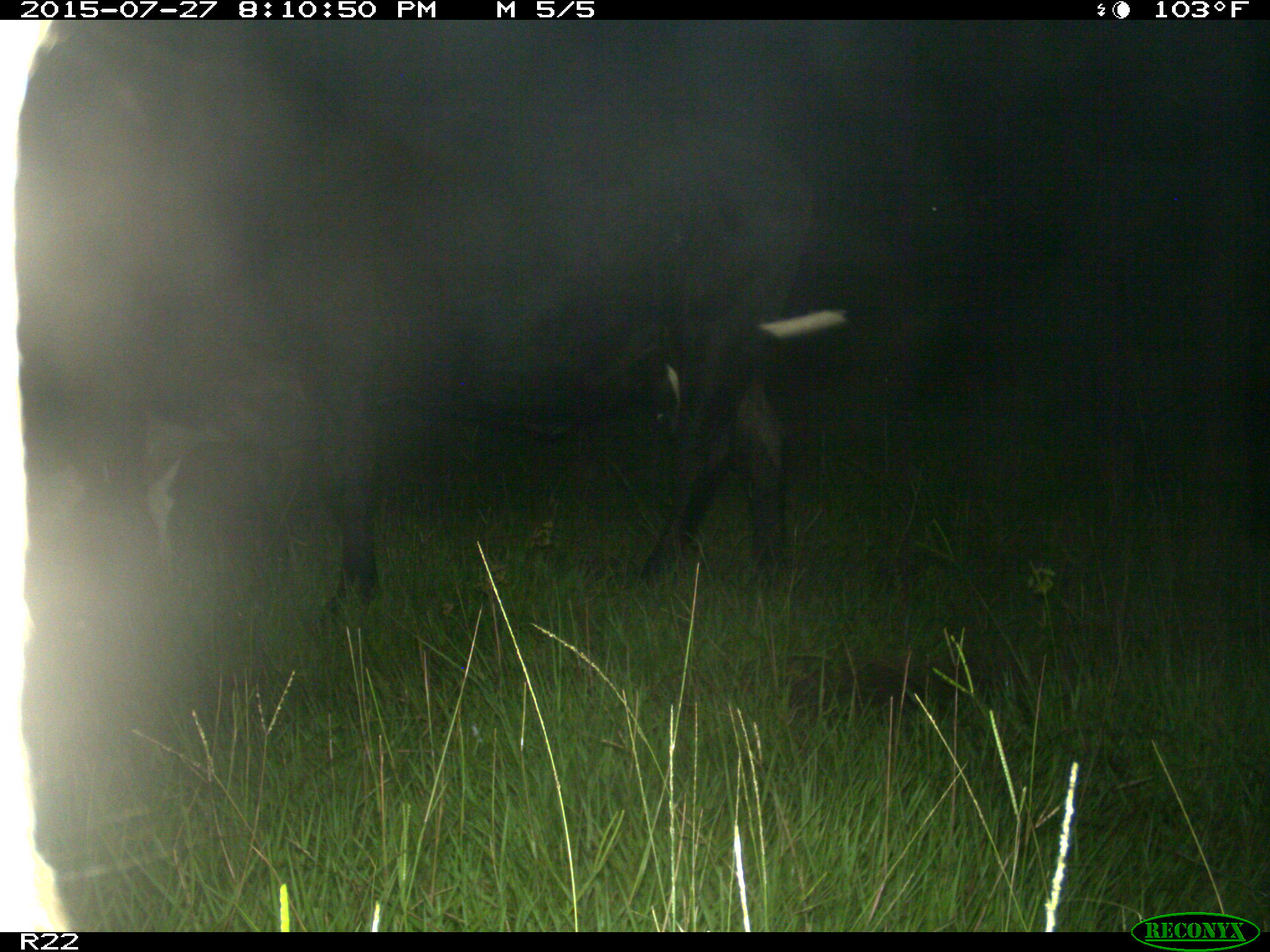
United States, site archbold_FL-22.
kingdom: Animalia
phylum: Chordata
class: Mammalia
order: Artiodactyla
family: Cervidae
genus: Odocoileus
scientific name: Odocoileus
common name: deer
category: unidentified deer